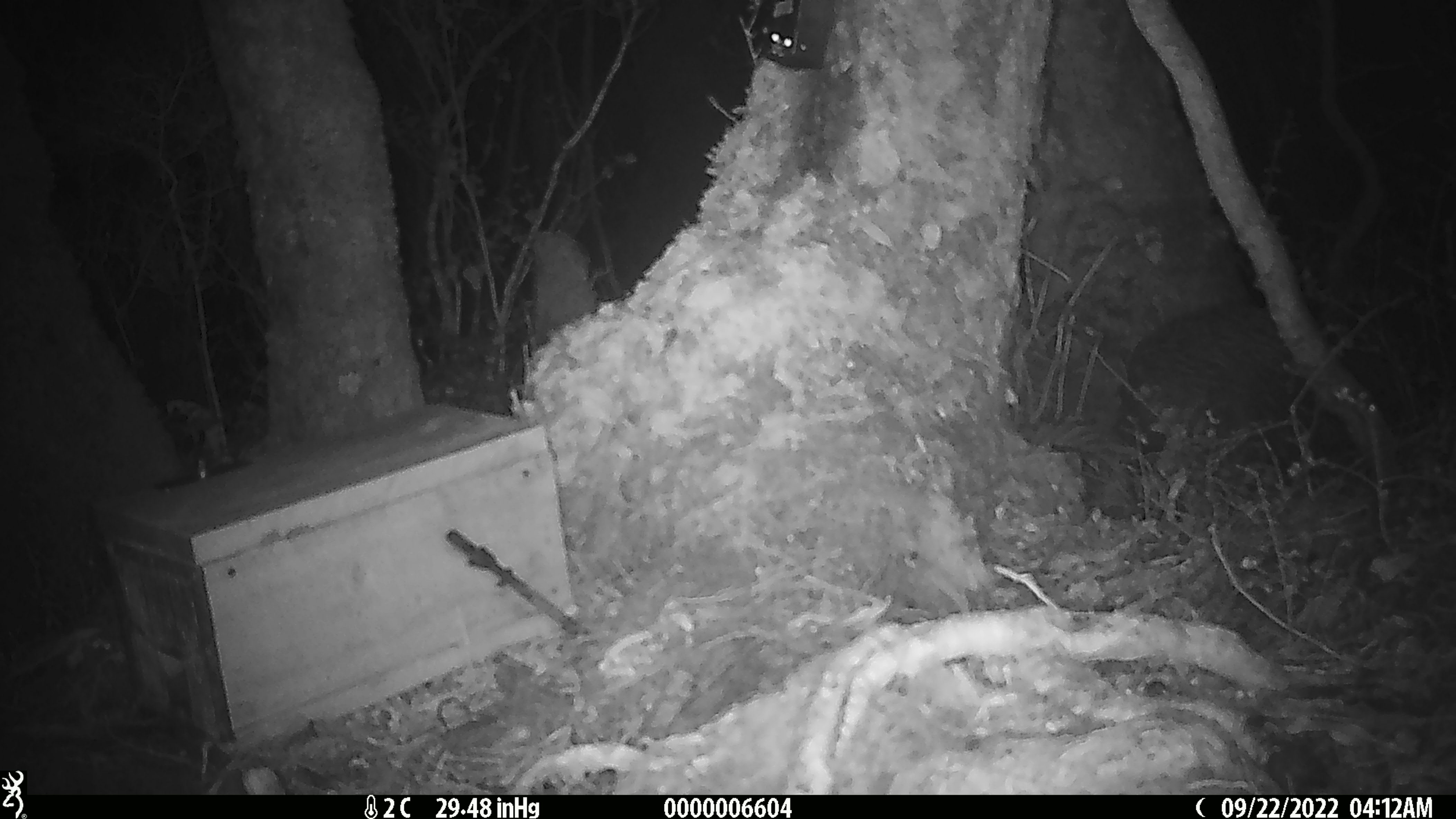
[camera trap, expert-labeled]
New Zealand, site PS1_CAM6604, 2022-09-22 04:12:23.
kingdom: Animalia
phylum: Chordata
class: Aves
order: Apterygiformes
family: Apterygidae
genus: Apteryx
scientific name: Apteryx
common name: kiwi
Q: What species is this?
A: Kiwi (Apteryx).